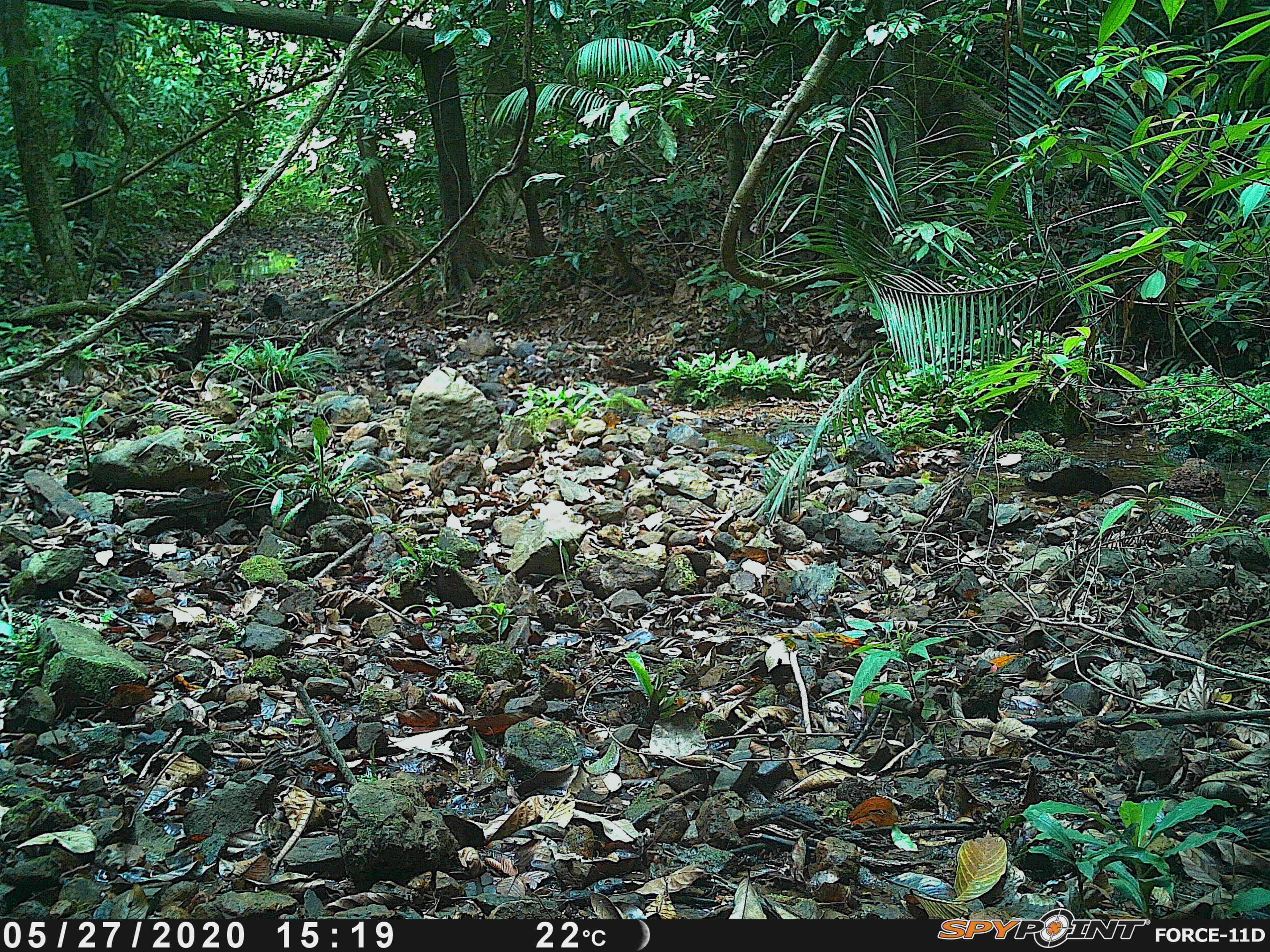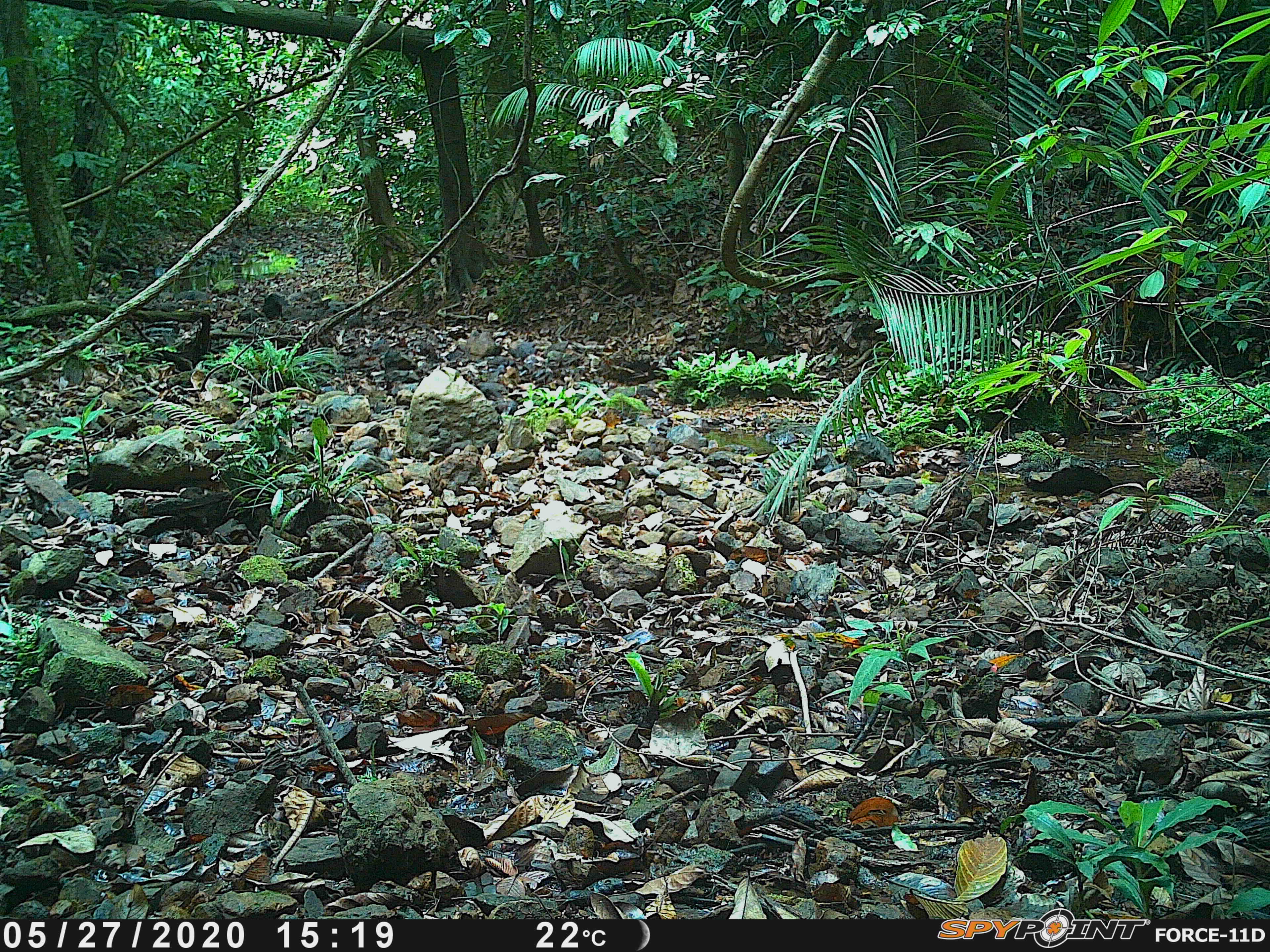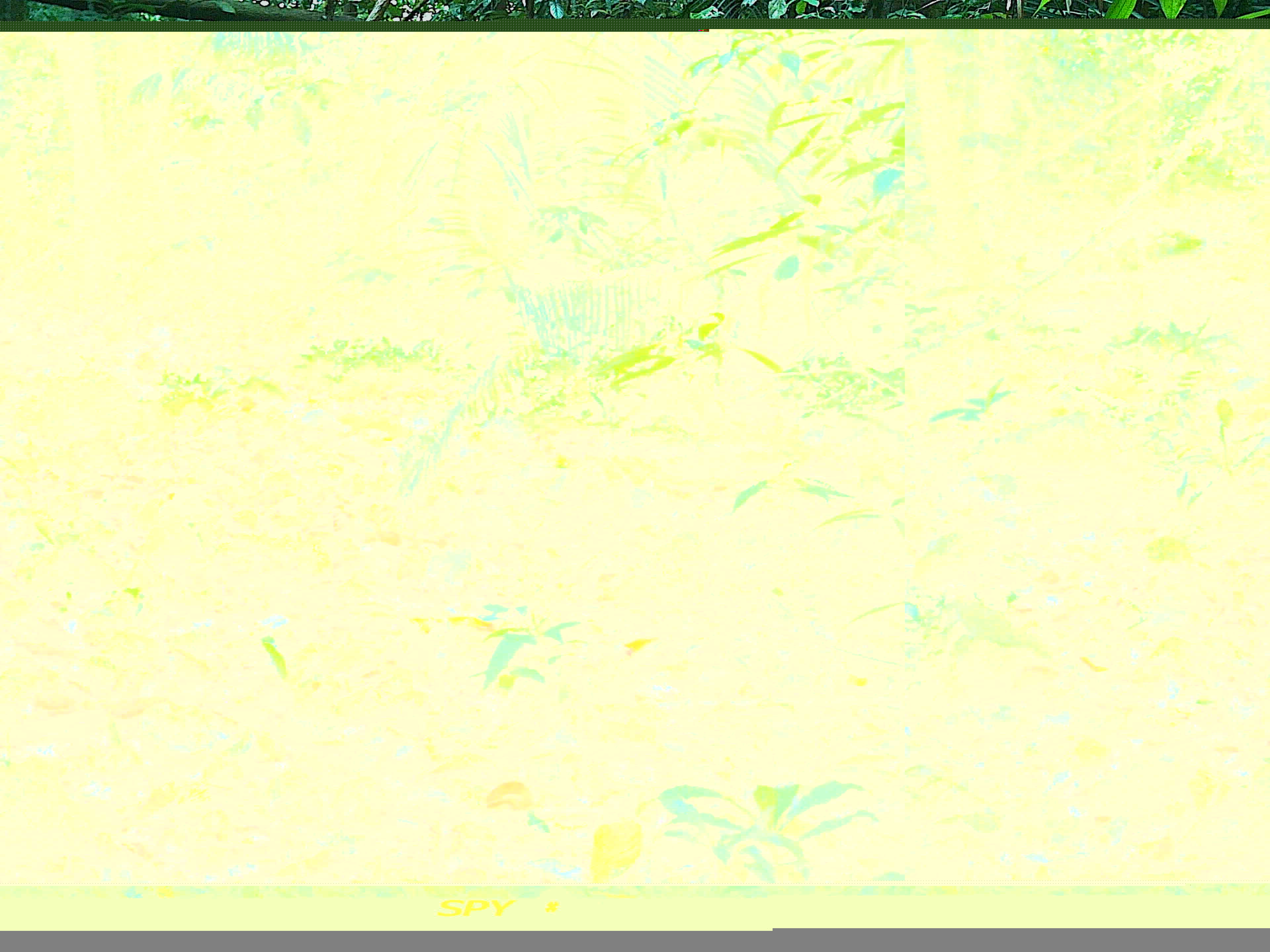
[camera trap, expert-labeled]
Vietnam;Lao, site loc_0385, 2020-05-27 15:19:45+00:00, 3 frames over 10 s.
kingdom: Animalia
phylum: Chordata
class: Mammalia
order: Carnivora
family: Herpestidae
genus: Urva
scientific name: Urva urva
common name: crab-eating mongoose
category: crab eating mongoose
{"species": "crab eating mongoose (crab-eating mongoose) (Urva urva)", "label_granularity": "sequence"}